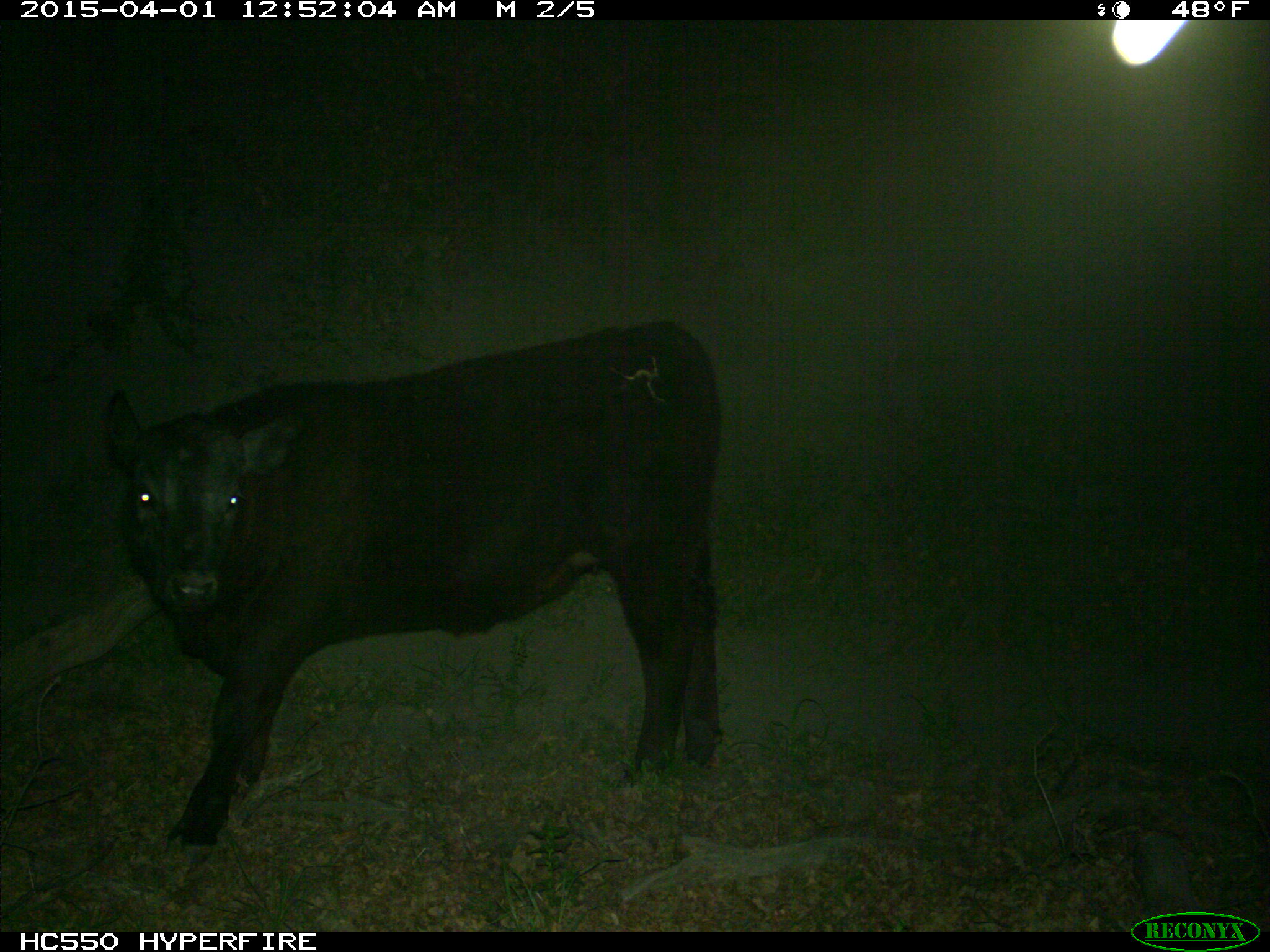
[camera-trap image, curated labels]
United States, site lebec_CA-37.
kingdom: Animalia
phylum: Chordata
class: Mammalia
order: Artiodactyla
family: Bovidae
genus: Bos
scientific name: Bos taurus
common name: domestic cow